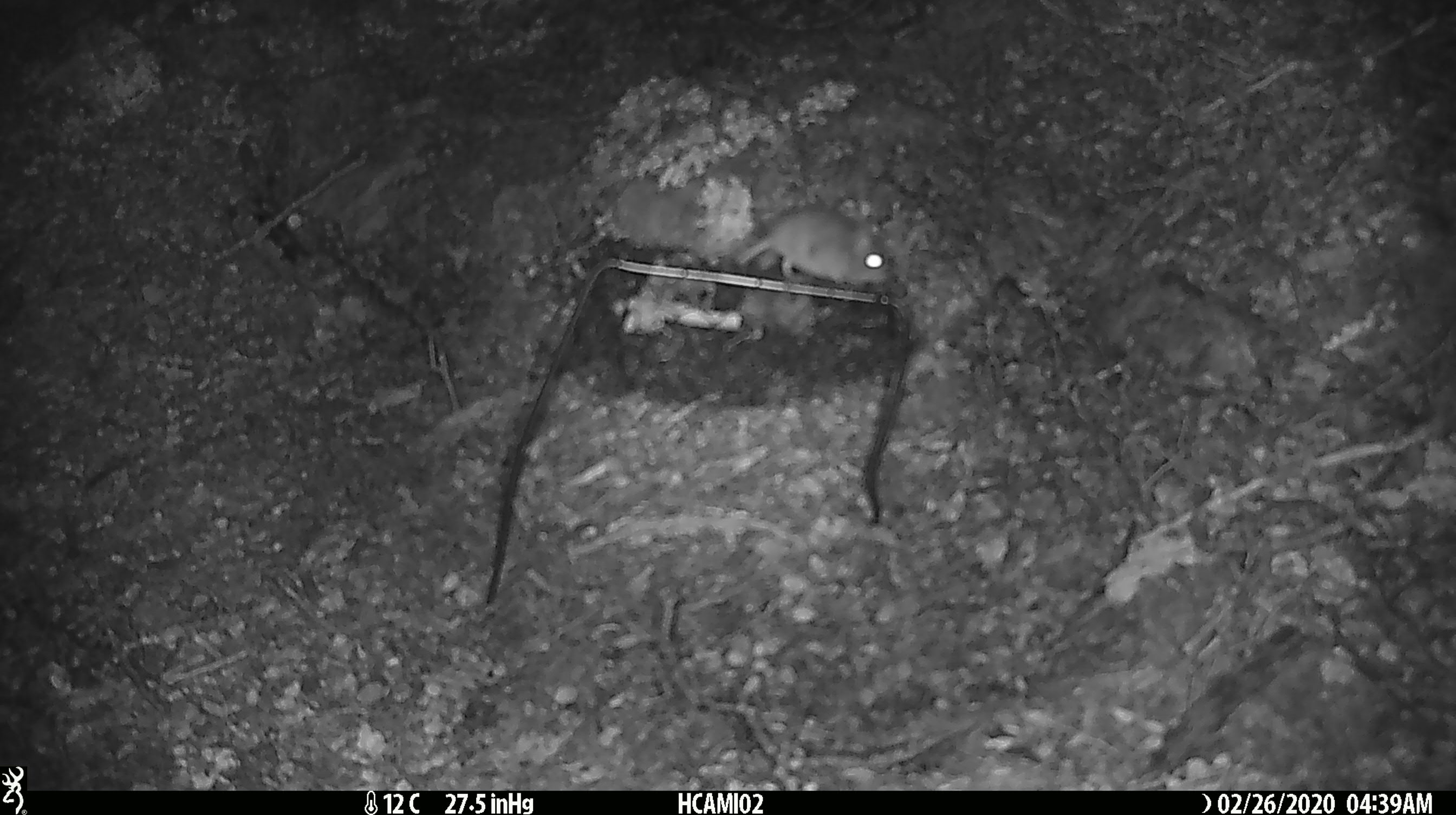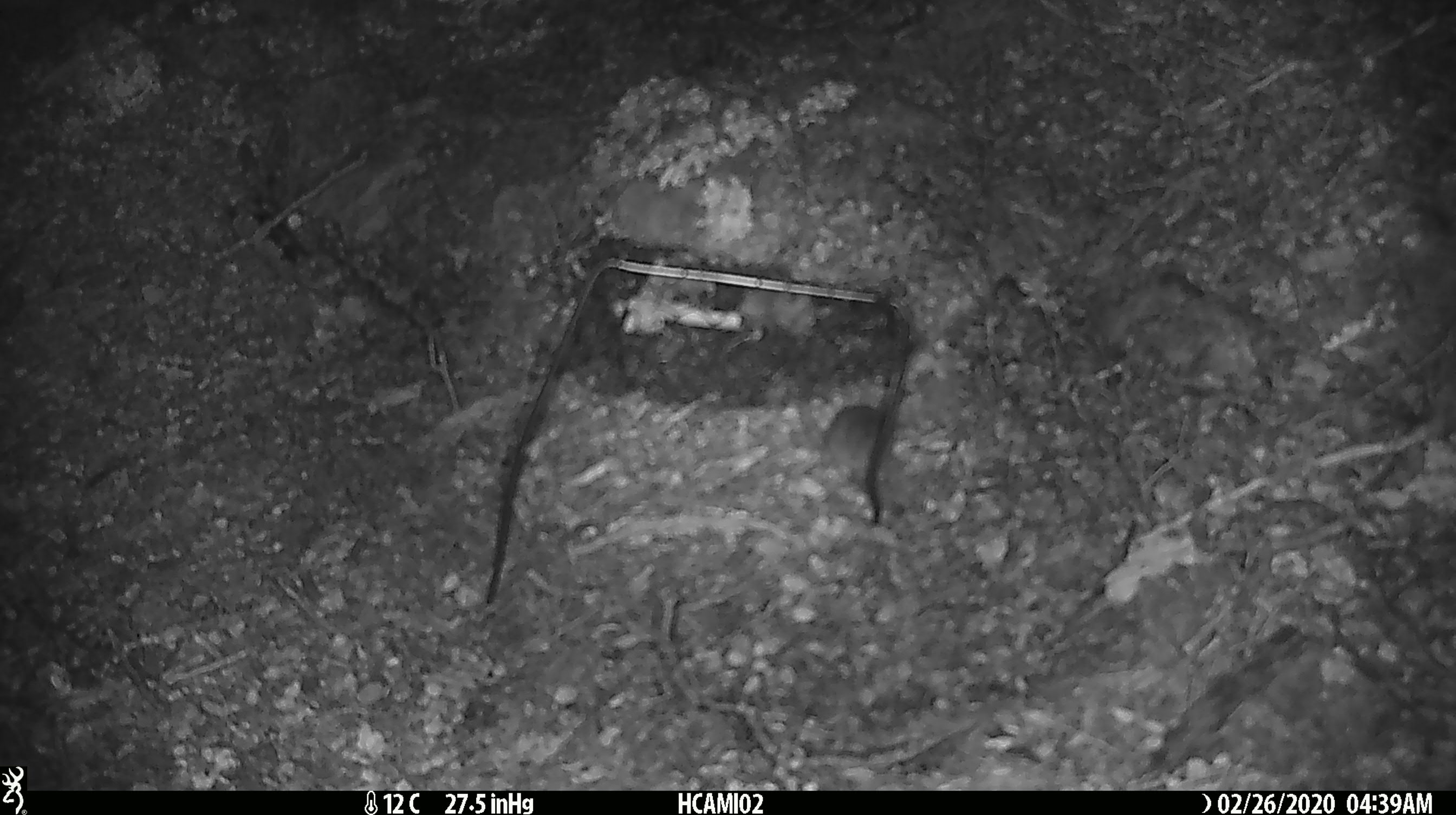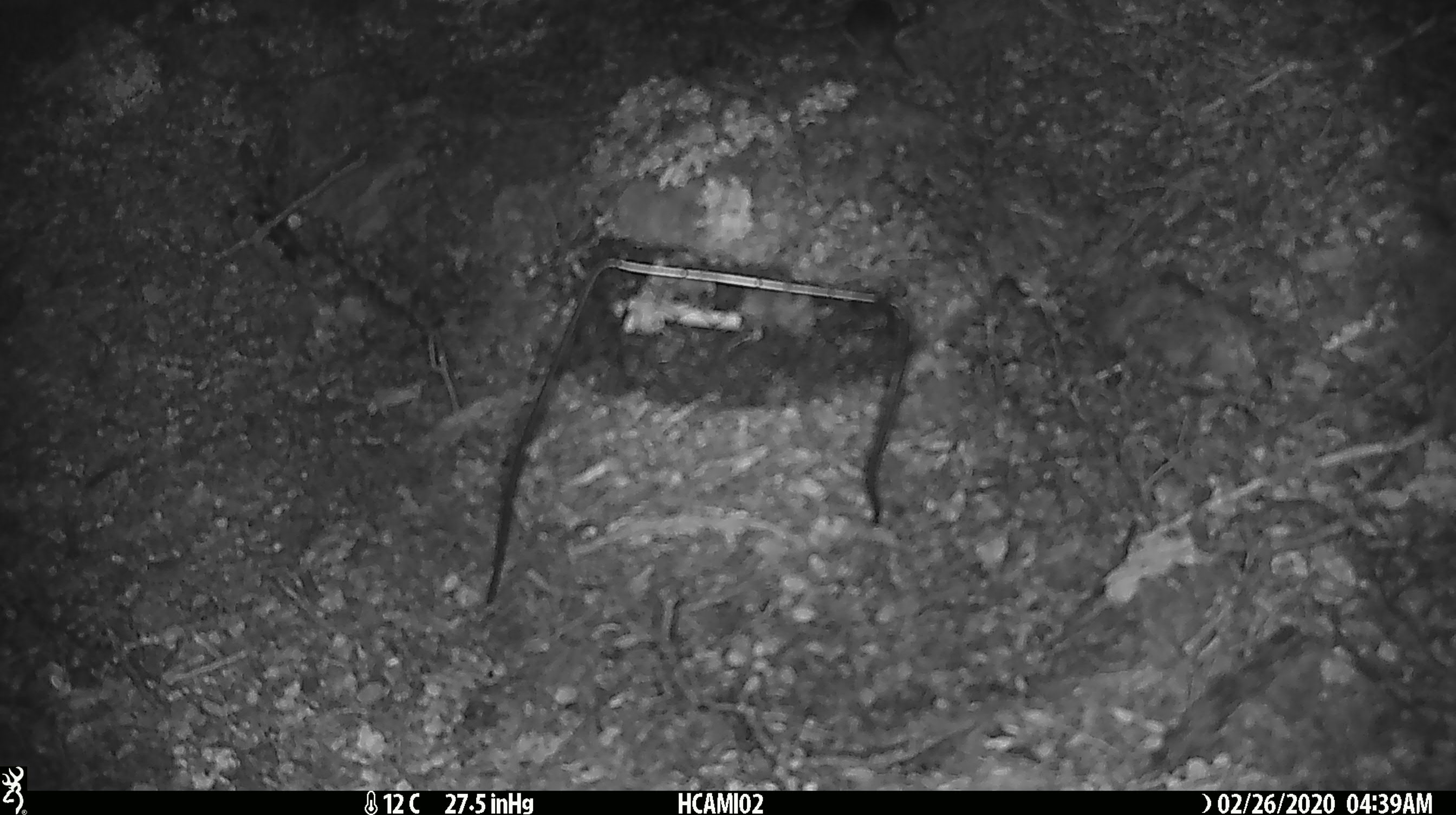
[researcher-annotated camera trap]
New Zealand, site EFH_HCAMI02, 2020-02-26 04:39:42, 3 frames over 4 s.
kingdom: Animalia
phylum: Chordata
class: Mammalia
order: Rodentia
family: Muridae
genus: Mus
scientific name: Mus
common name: mouse